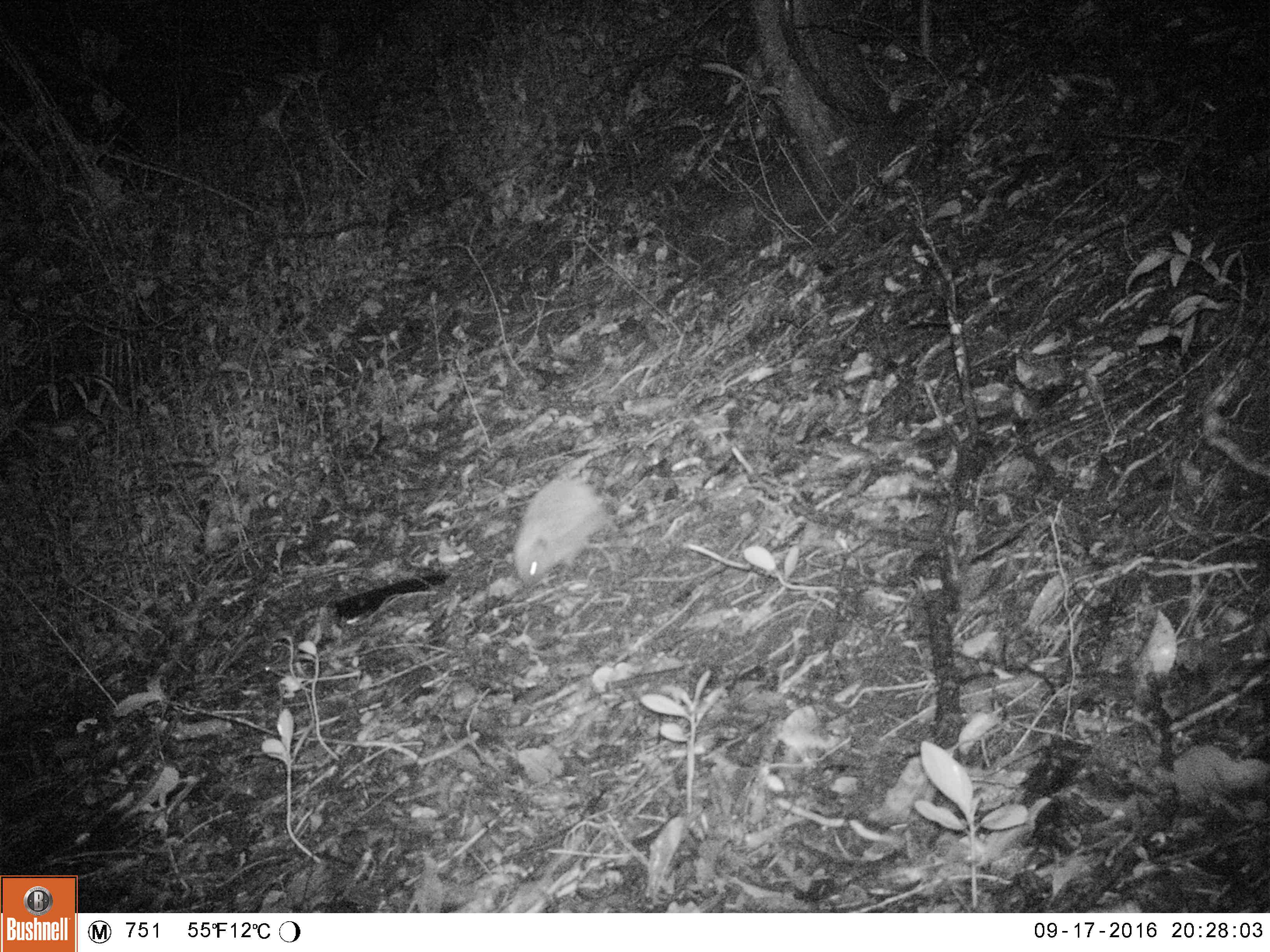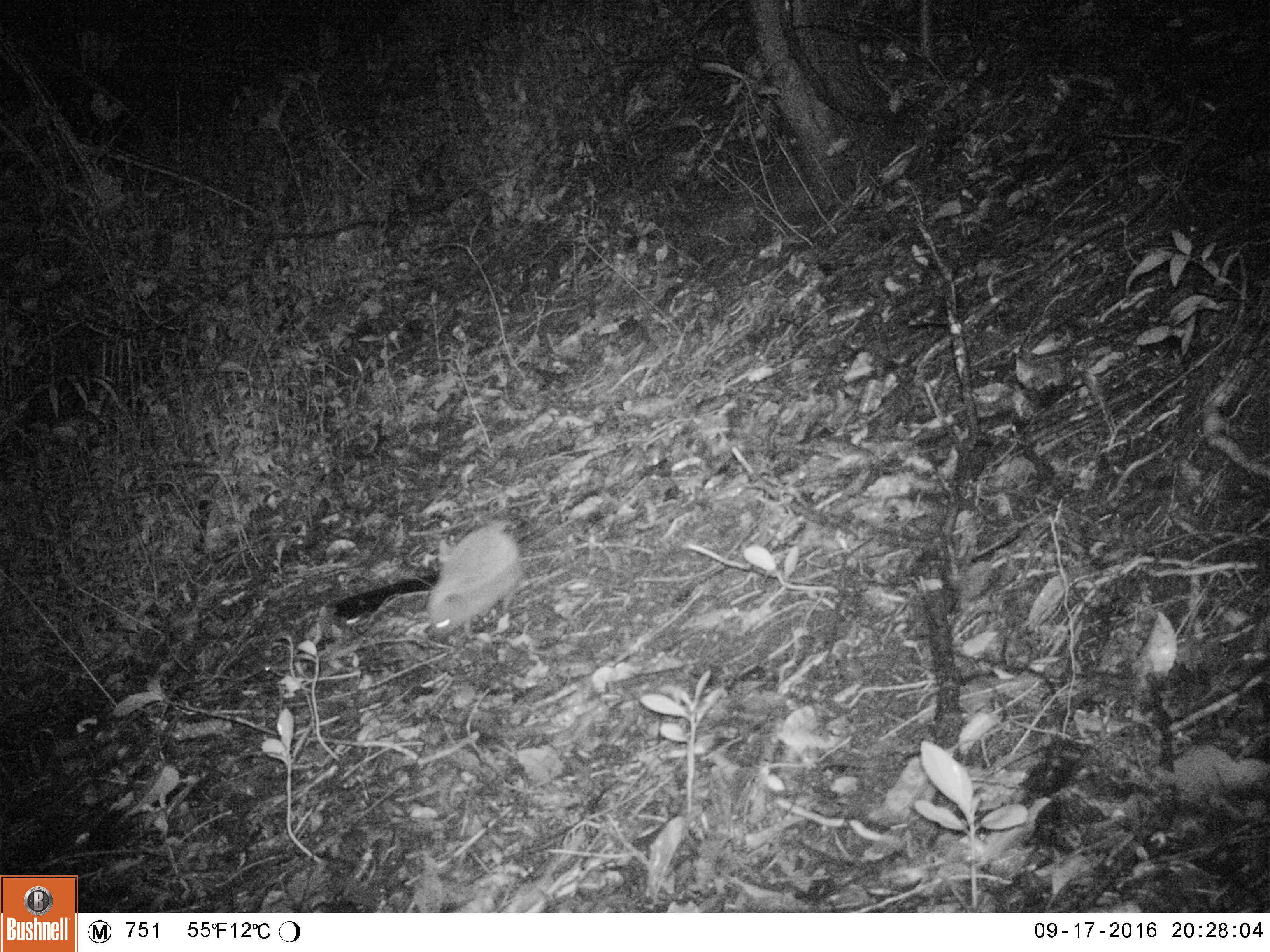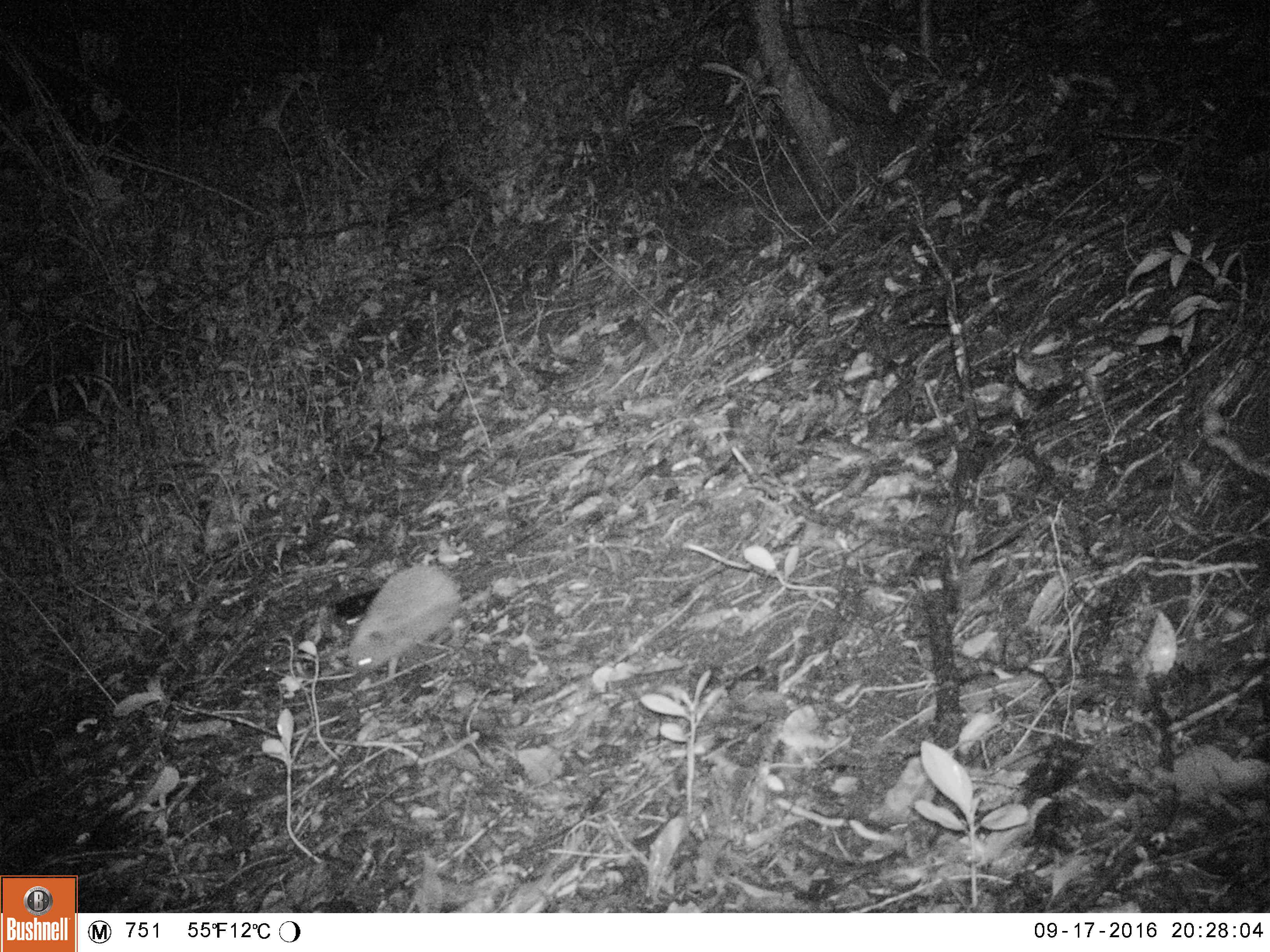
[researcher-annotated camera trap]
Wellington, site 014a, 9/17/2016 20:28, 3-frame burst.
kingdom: Animalia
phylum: Chordata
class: Mammalia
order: Eulipotyphla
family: Erinaceidae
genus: Erinaceus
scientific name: Erinaceus europaeus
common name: hedgehog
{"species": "hedgehog (Erinaceus europaeus)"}